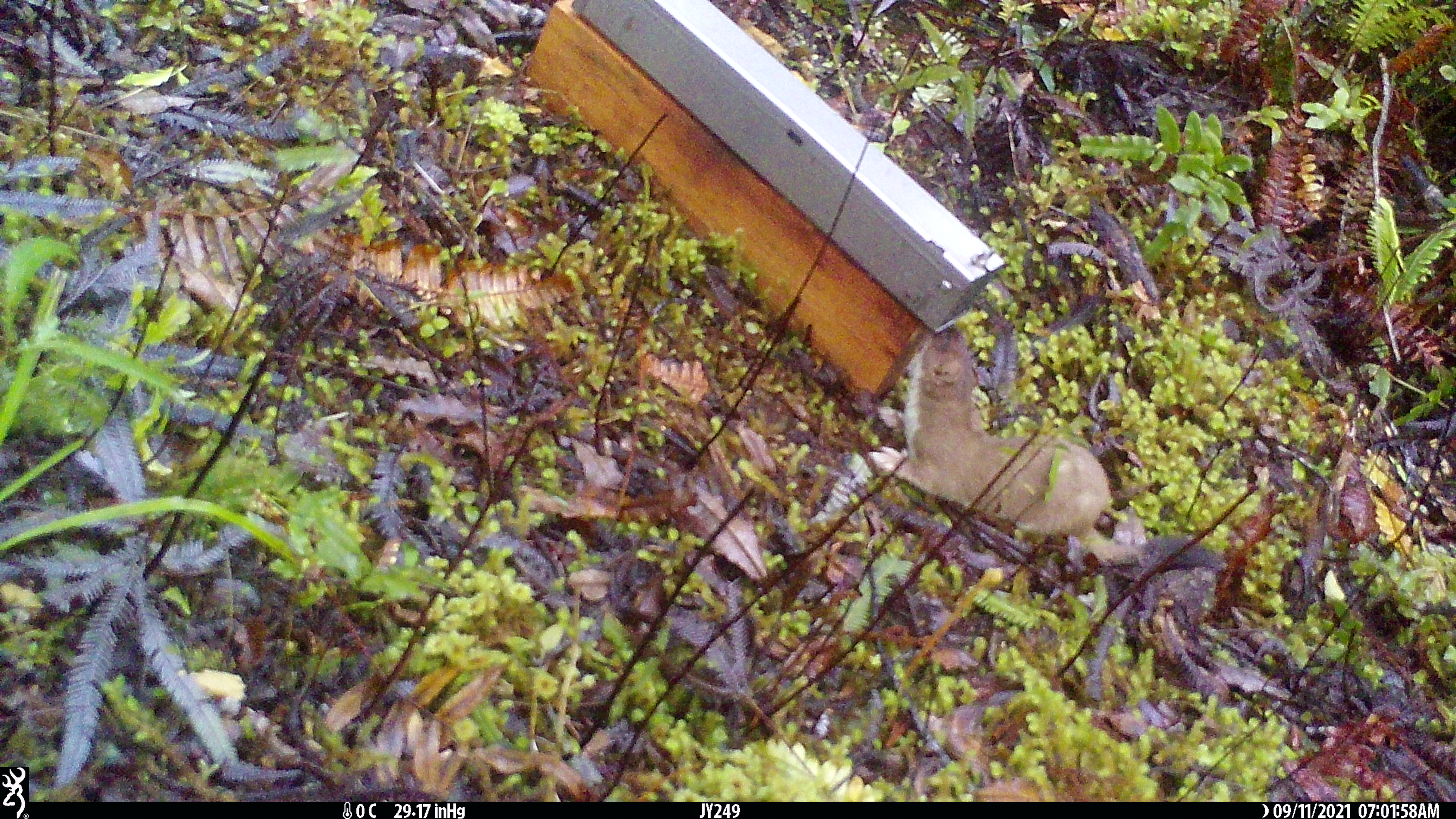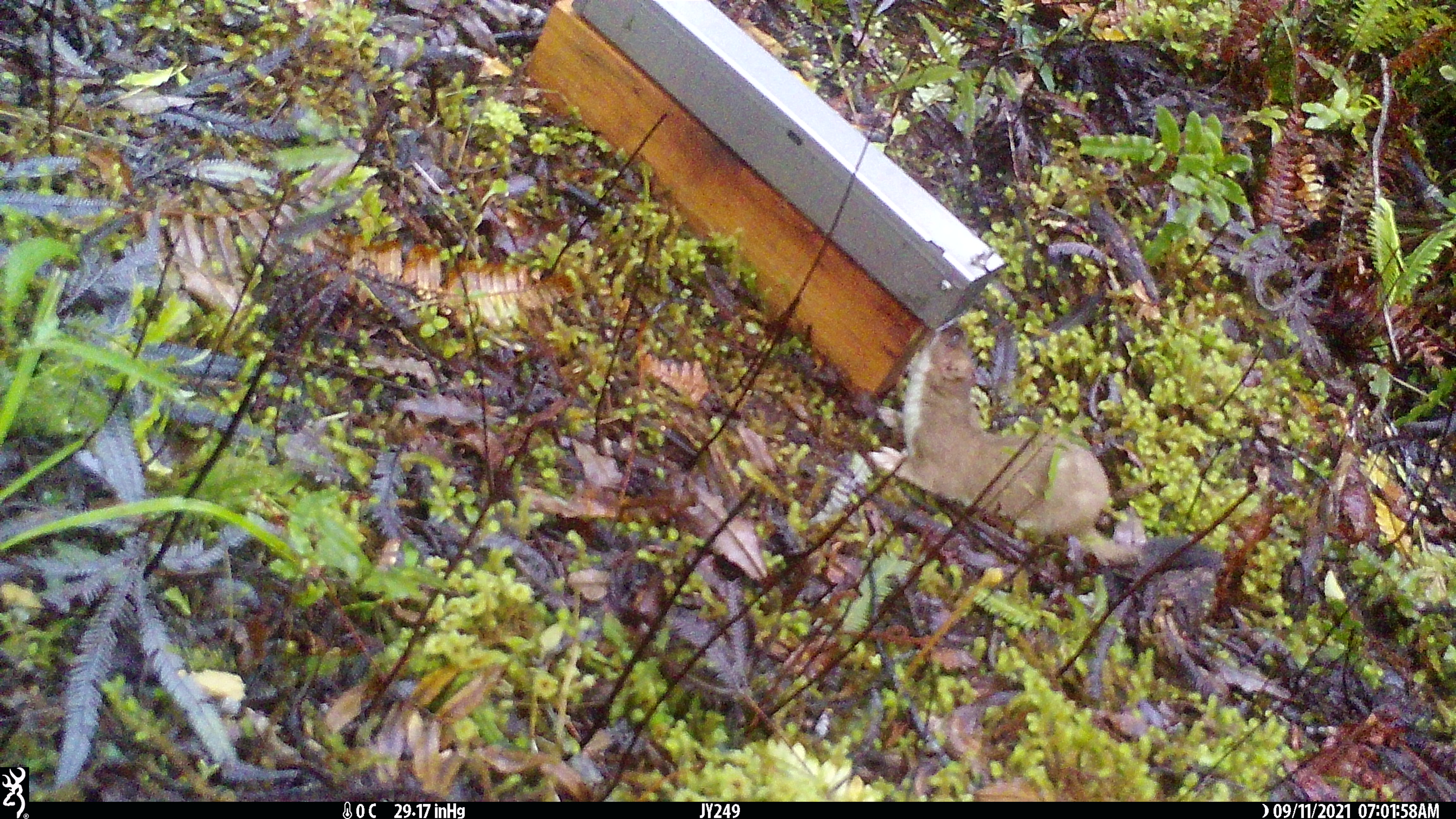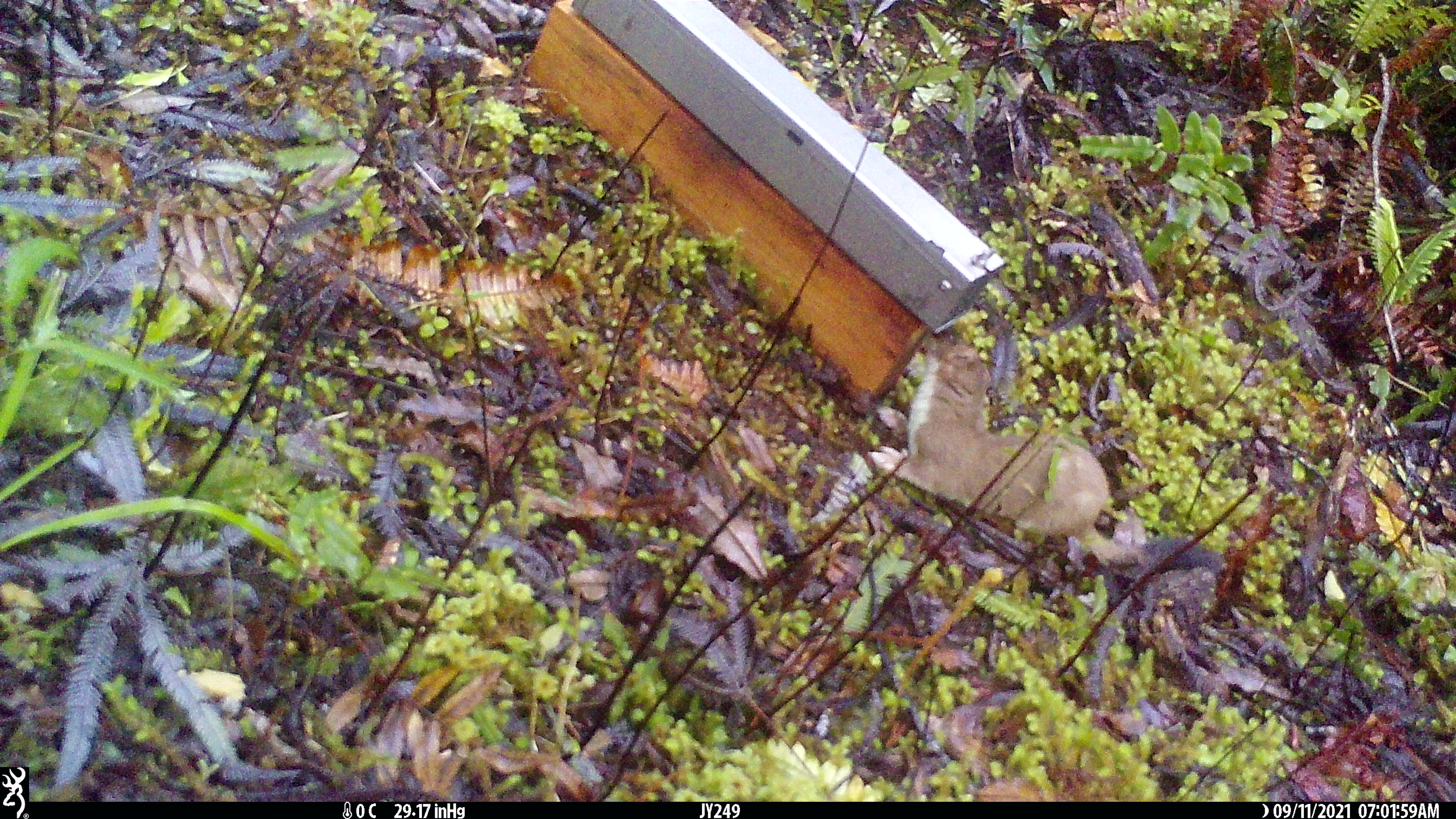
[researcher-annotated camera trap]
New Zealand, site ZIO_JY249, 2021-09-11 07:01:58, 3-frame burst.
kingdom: Animalia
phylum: Chordata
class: Mammalia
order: Carnivora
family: Mustelidae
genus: Mustela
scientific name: Mustela erminea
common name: stoat